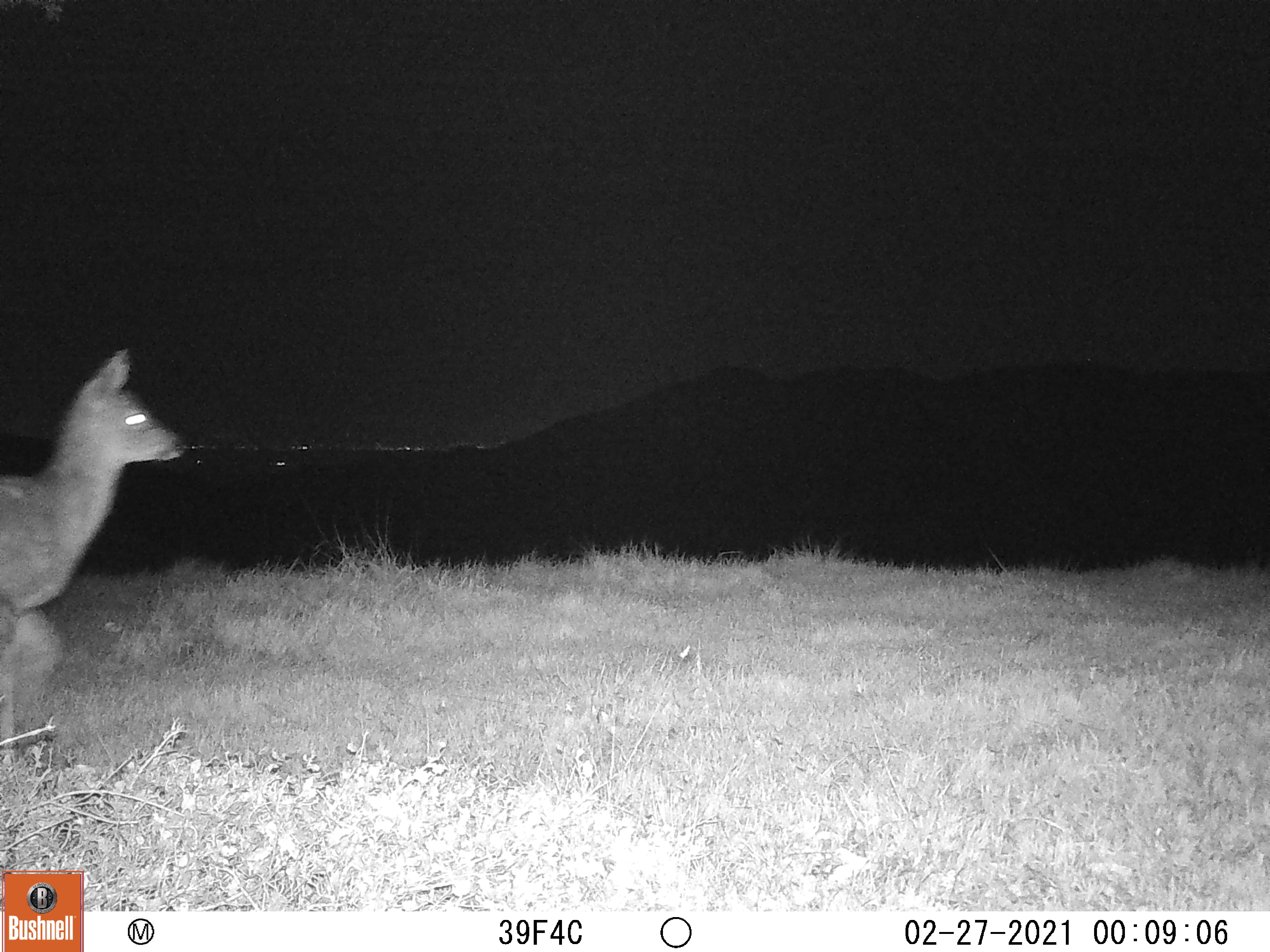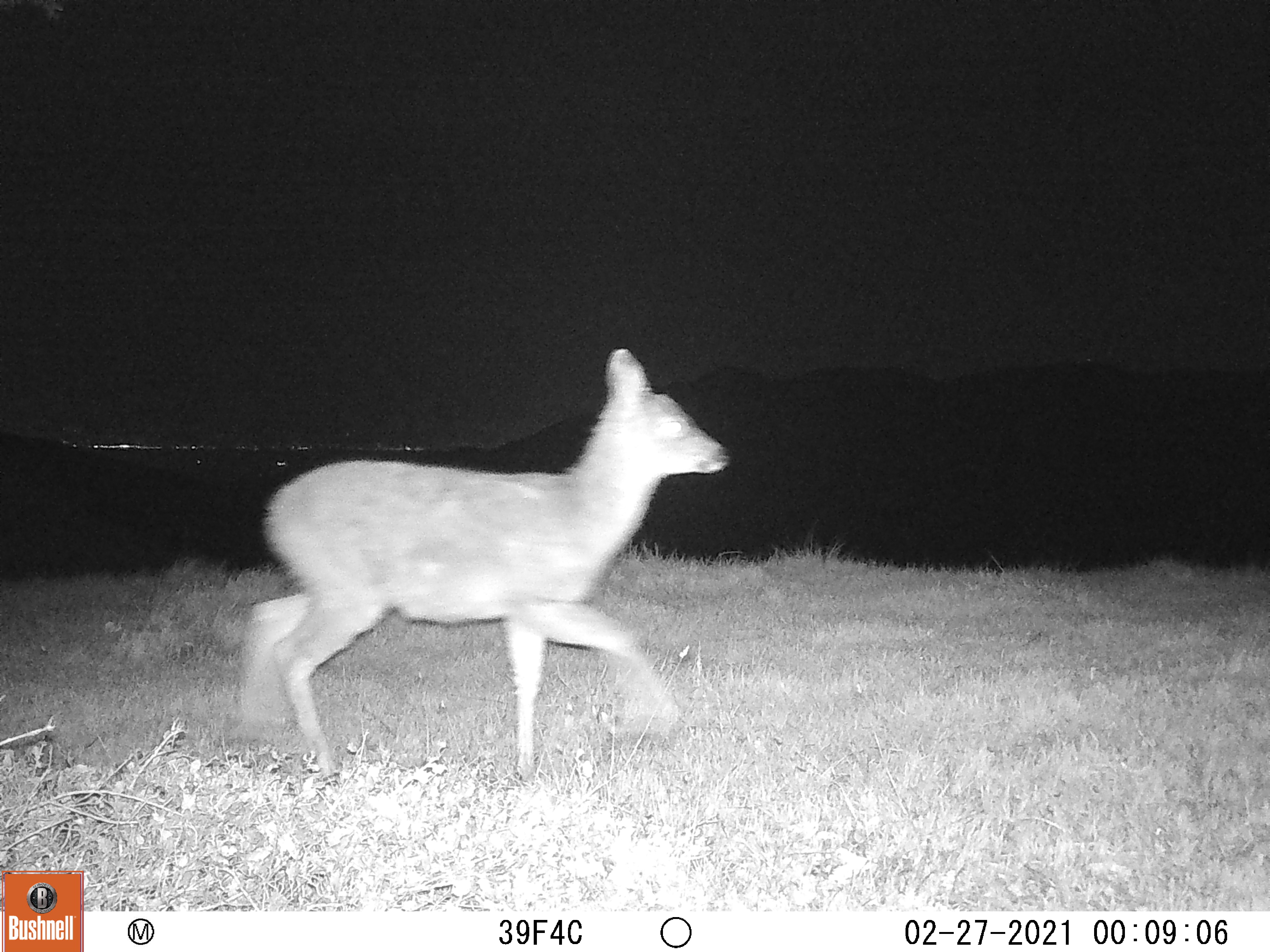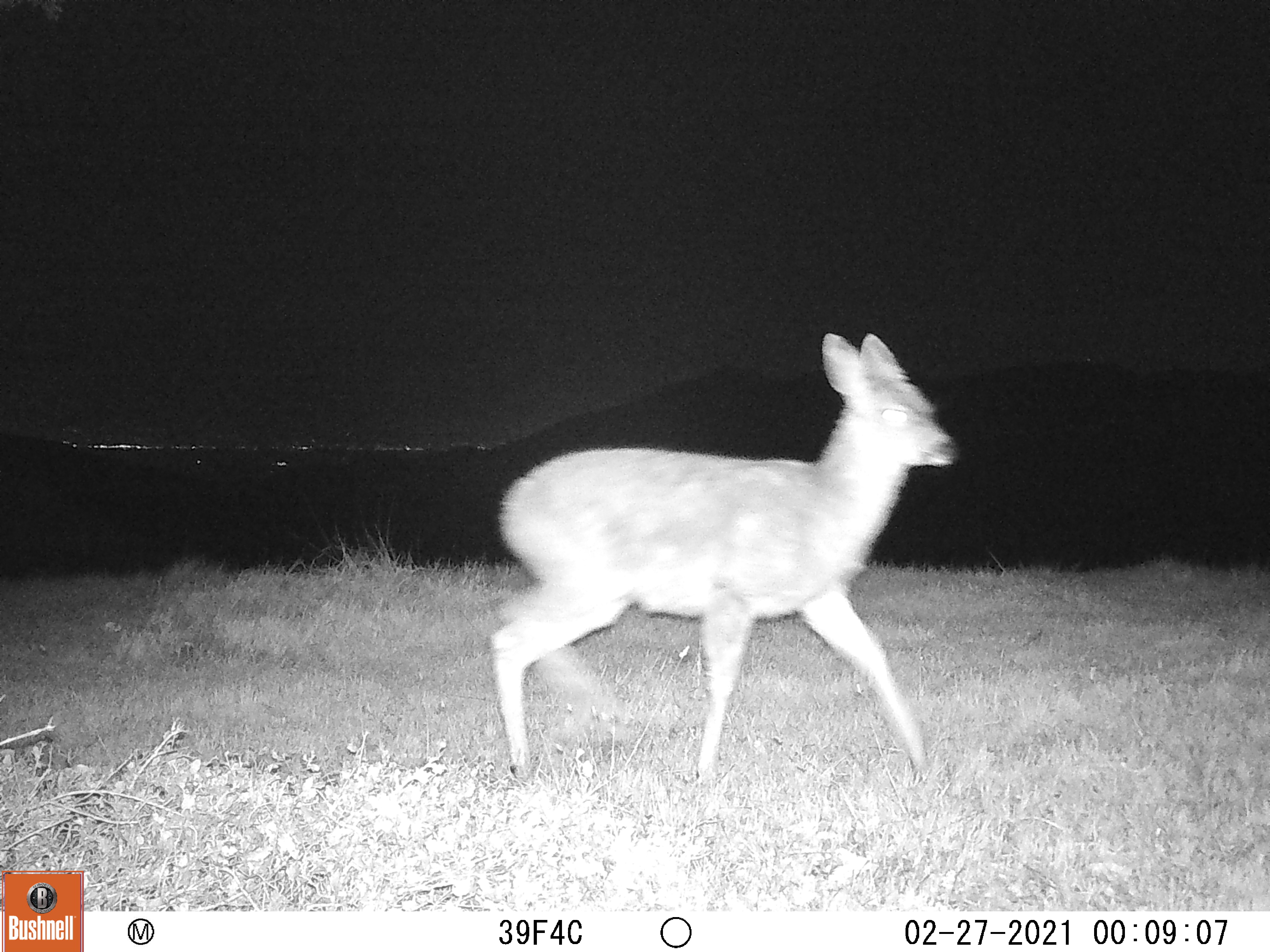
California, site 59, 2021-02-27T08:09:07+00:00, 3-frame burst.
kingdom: Animalia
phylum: Chordata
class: Mammalia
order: Artiodactyla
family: Cervidae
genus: Odocoileus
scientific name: Odocoileus hemionus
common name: mule deer